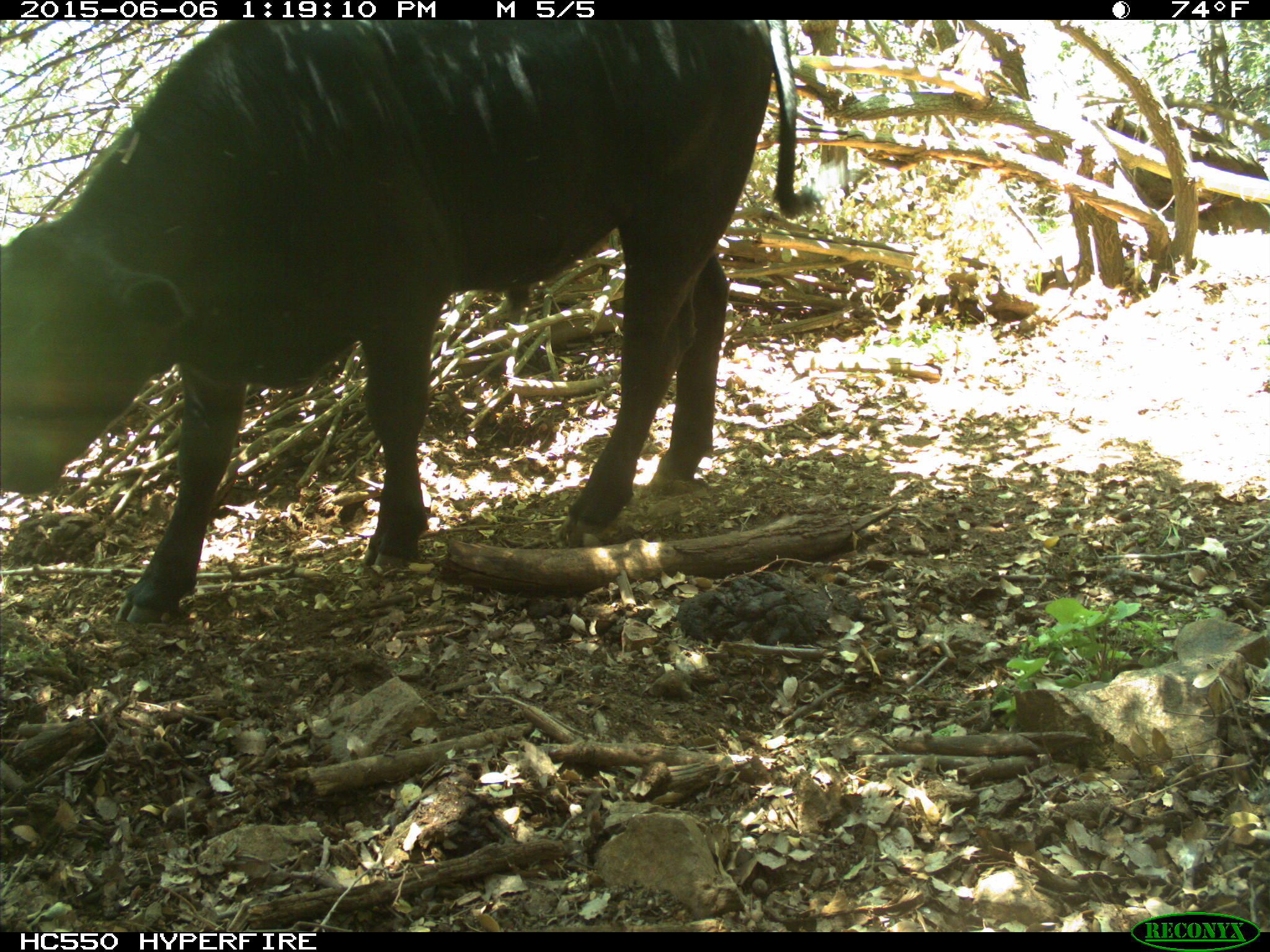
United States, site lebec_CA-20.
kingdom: Animalia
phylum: Chordata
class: Mammalia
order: Artiodactyla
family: Bovidae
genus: Bos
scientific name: Bos taurus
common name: domestic cow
Bos taurus (domestic cow).